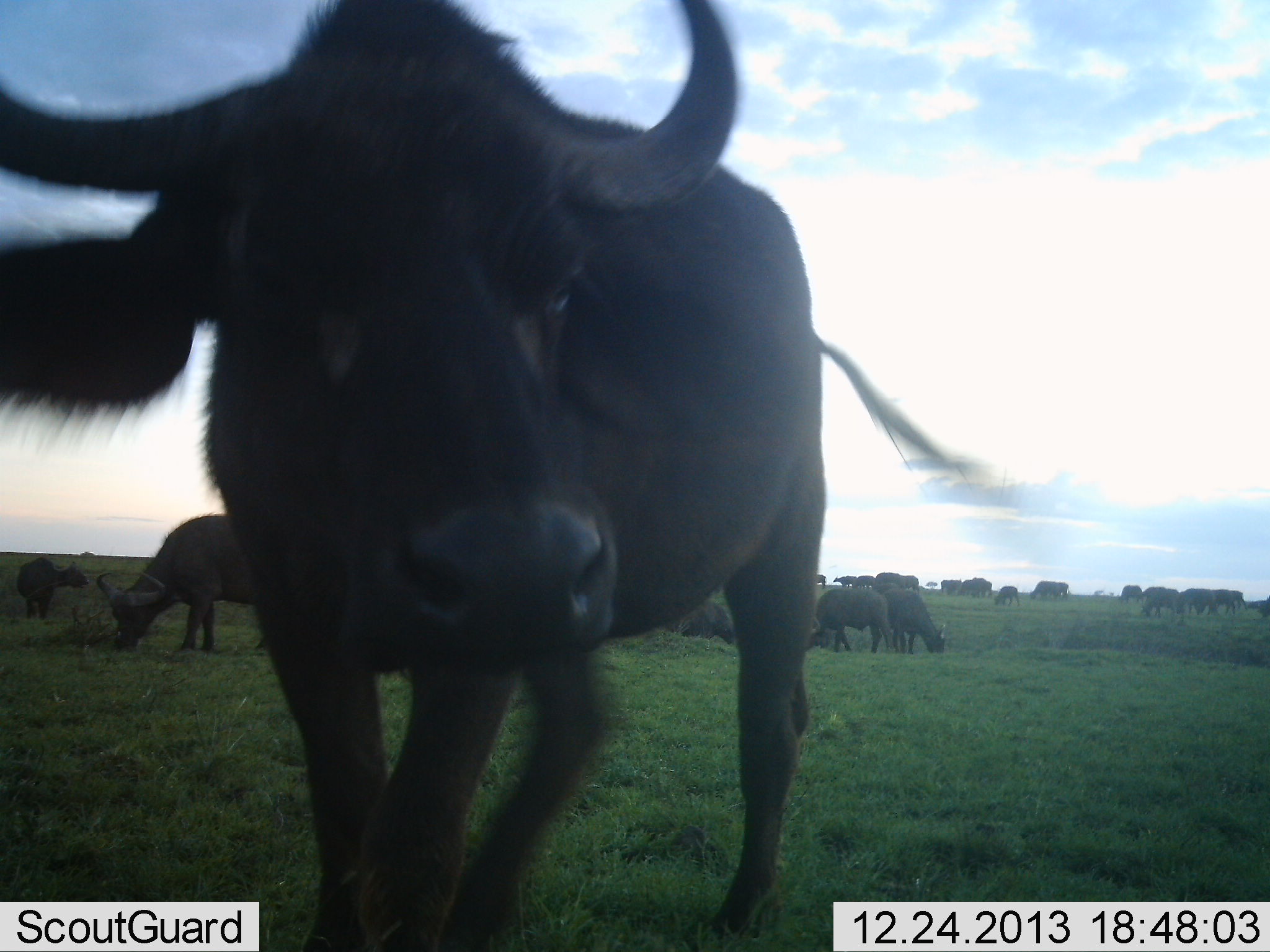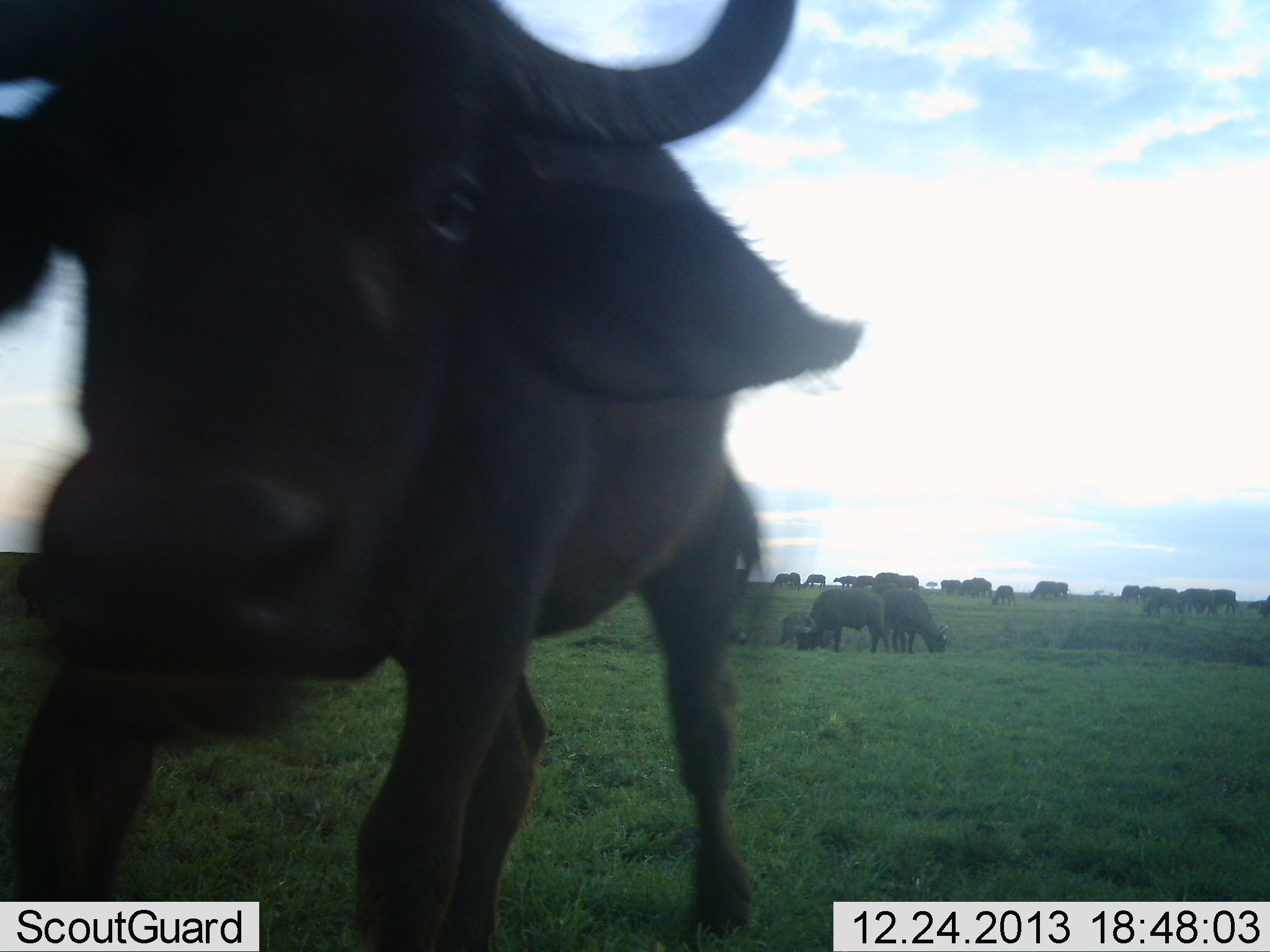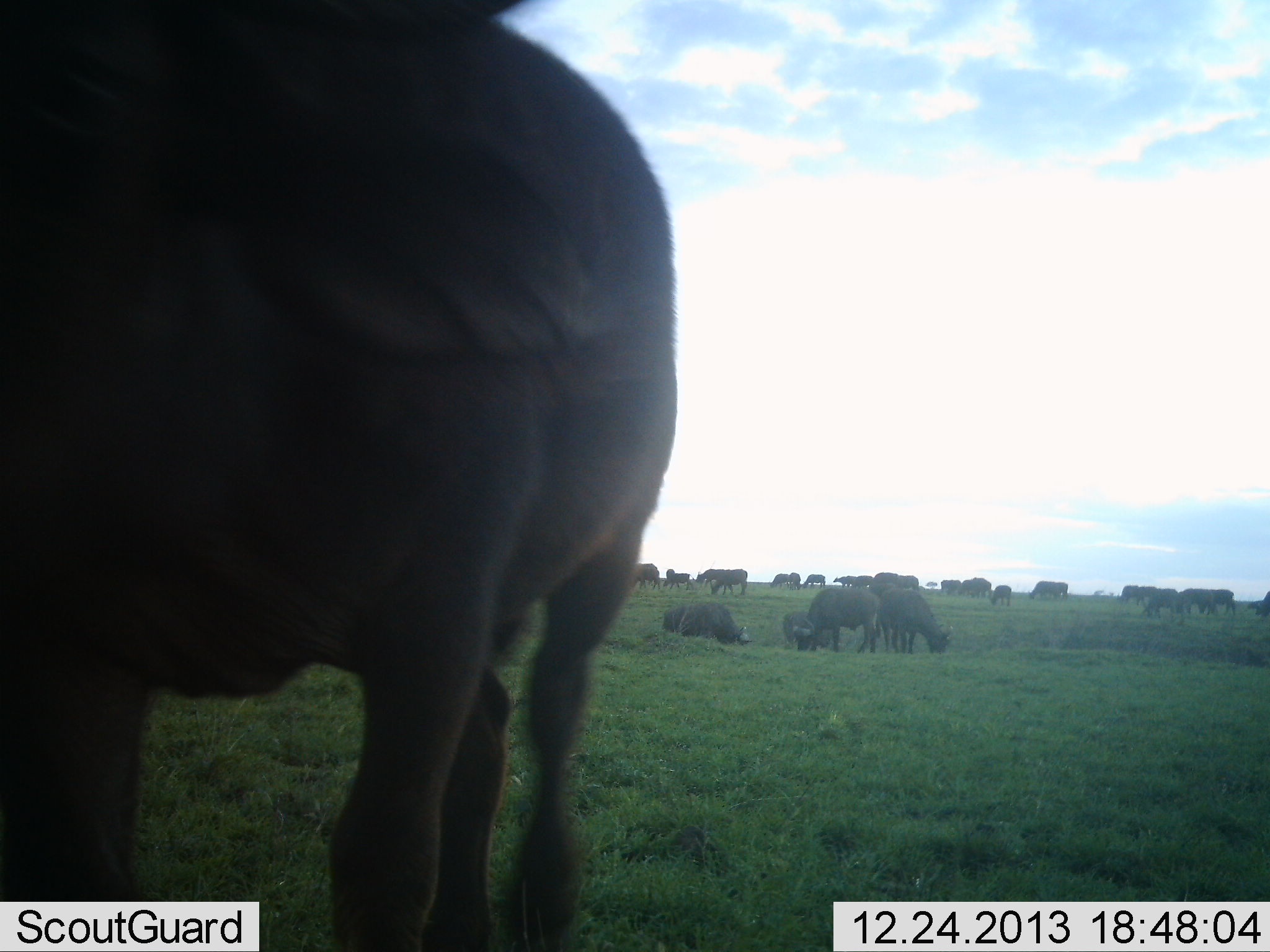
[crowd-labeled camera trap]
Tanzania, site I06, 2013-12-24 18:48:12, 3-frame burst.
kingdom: Animalia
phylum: Chordata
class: Mammalia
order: Artiodactyla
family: Bovidae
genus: Syncerus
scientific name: Syncerus caffer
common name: cape buffalo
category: buffalo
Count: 11-50.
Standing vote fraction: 30%.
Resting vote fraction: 0%.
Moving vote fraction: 40%.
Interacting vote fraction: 30%.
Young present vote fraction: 20%.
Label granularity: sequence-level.